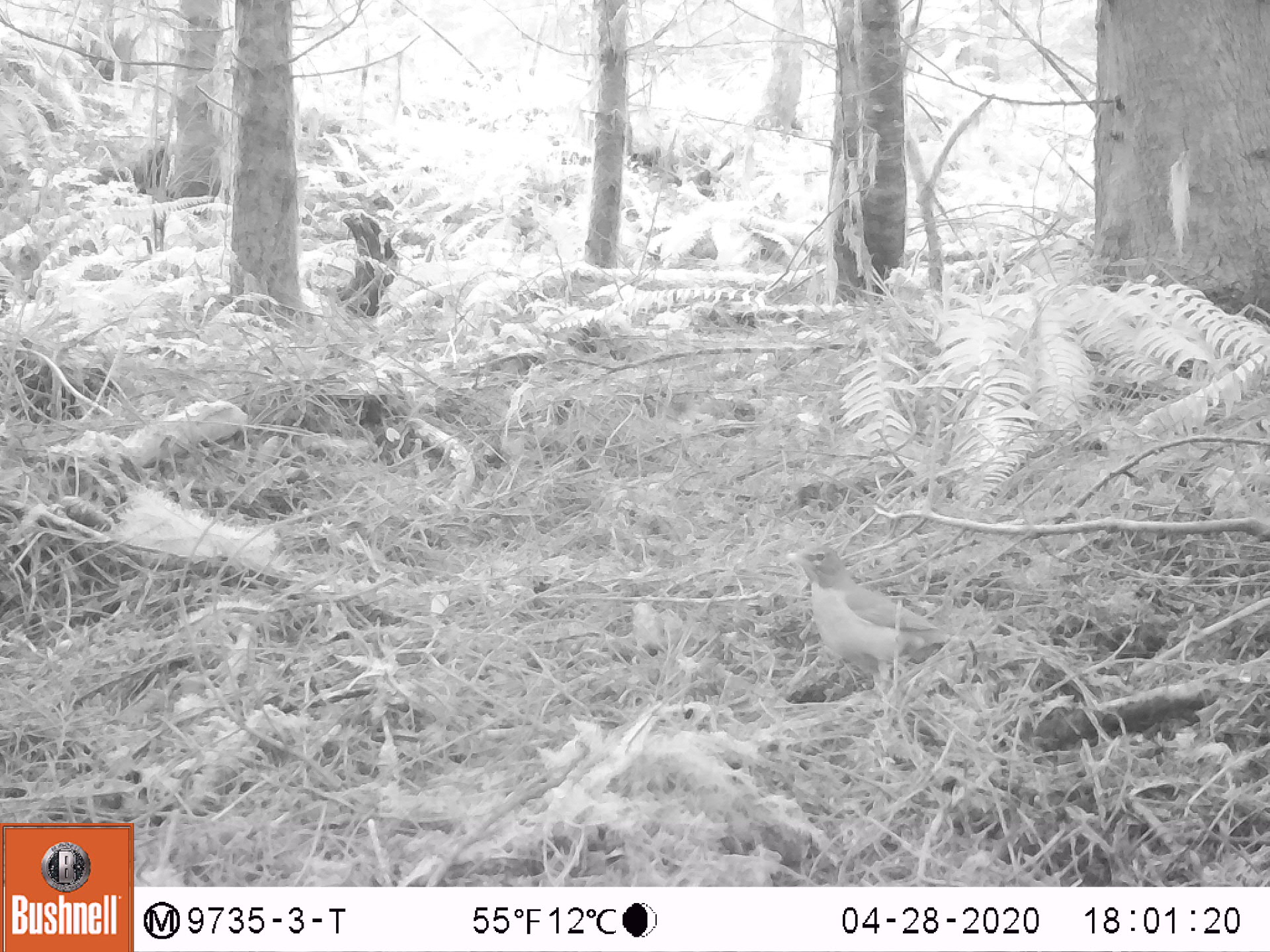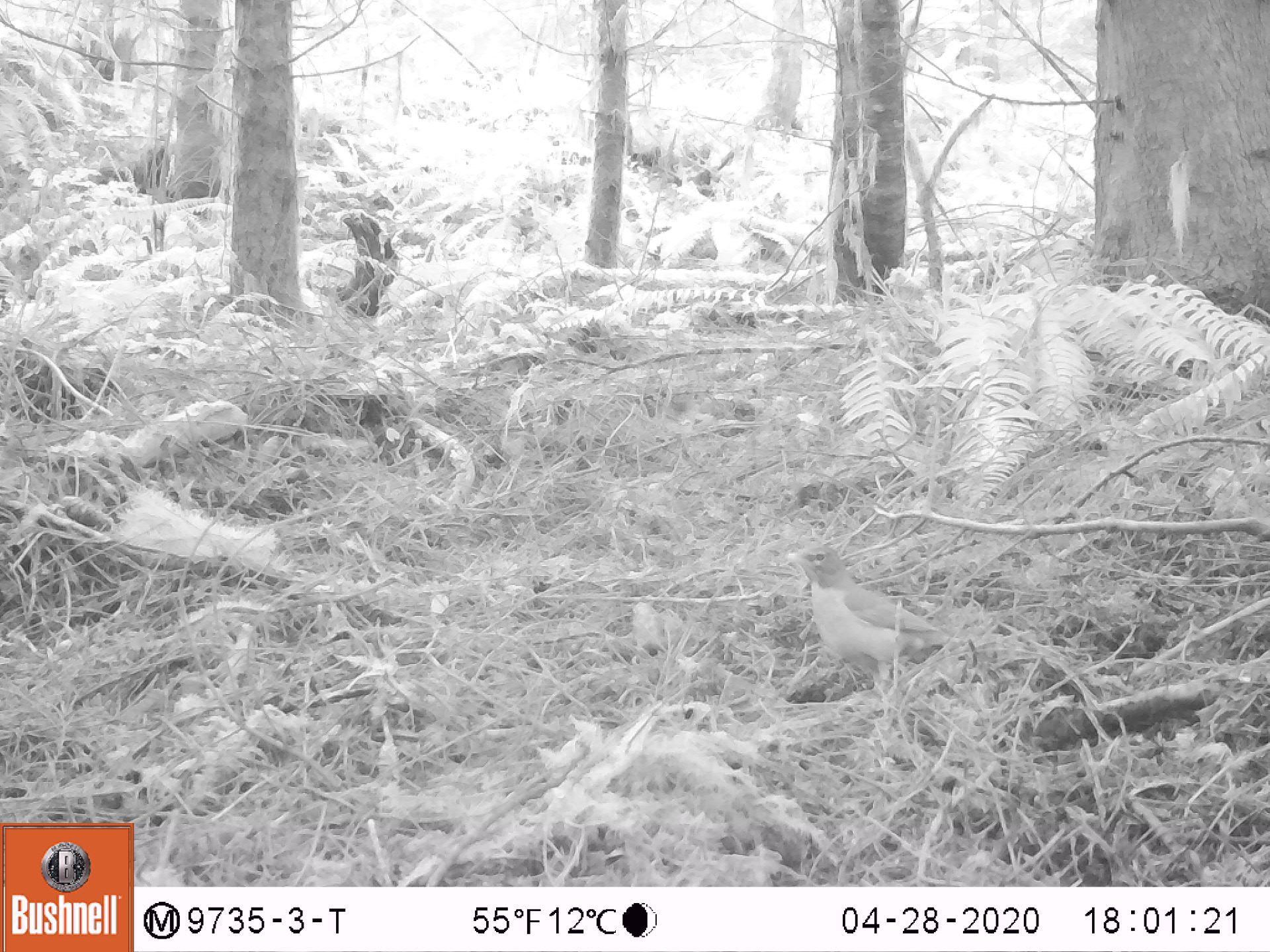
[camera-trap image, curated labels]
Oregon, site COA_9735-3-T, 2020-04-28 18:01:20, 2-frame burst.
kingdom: Animalia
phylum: Chordata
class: Aves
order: Passeriformes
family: Turdidae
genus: Turdus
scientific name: Turdus migratorius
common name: american robin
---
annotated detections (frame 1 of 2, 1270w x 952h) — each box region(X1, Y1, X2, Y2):
american robin: region(763, 522, 985, 720)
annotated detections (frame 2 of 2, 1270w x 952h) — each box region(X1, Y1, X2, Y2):
american robin: region(769, 520, 976, 720)